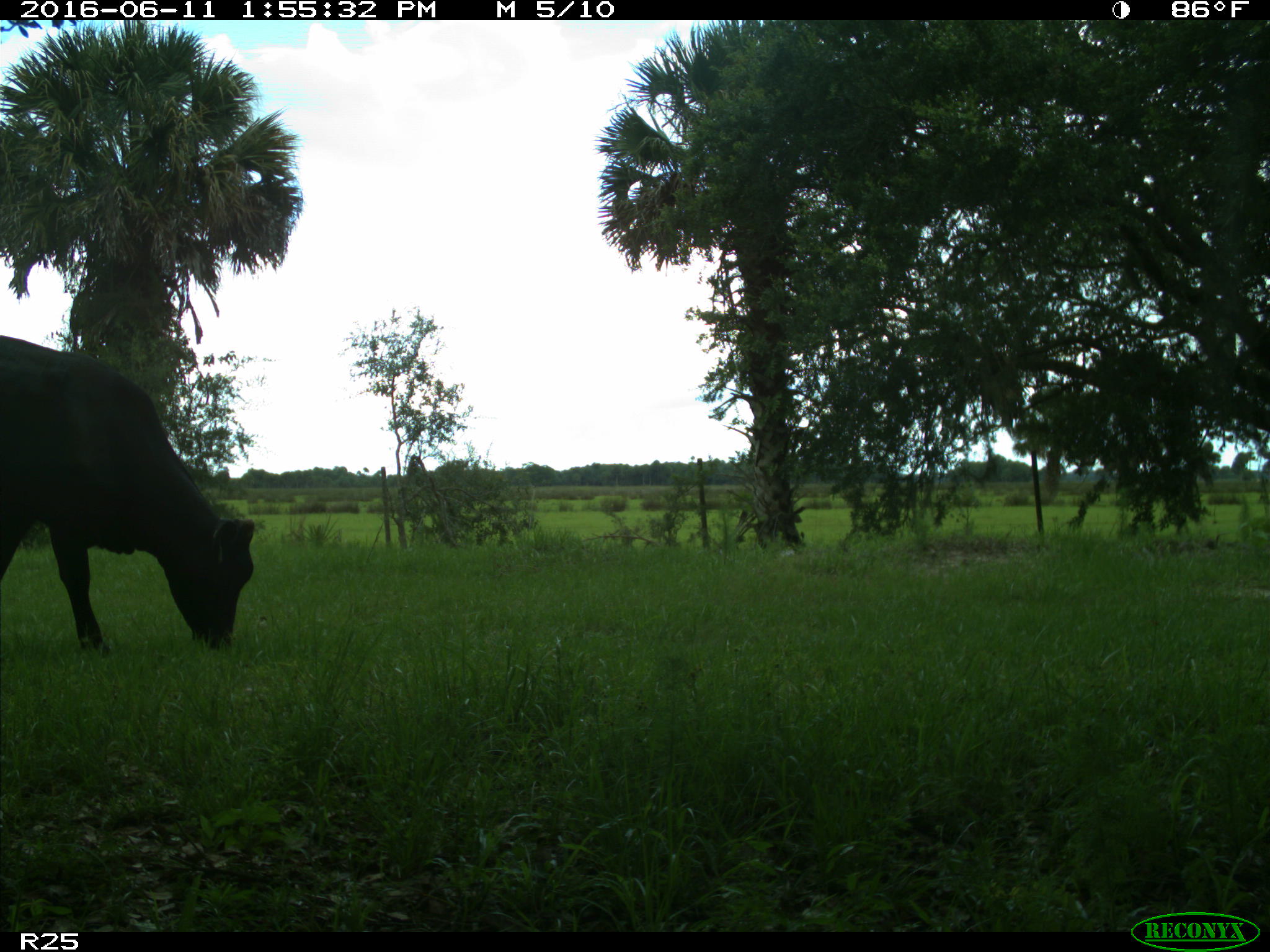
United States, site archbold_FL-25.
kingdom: Animalia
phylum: Chordata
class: Mammalia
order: Artiodactyla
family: Bovidae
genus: Bos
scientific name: Bos taurus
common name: domestic cow